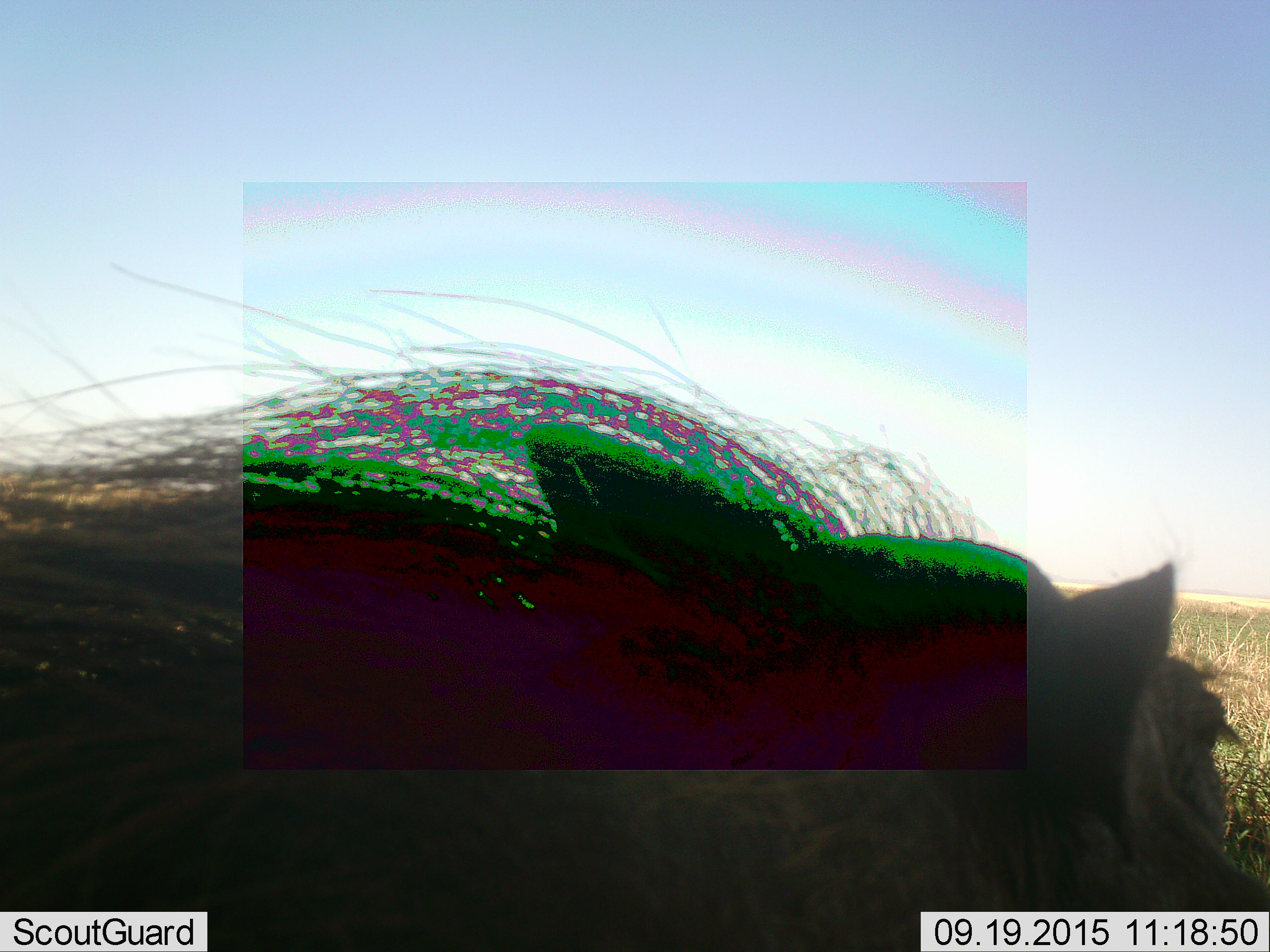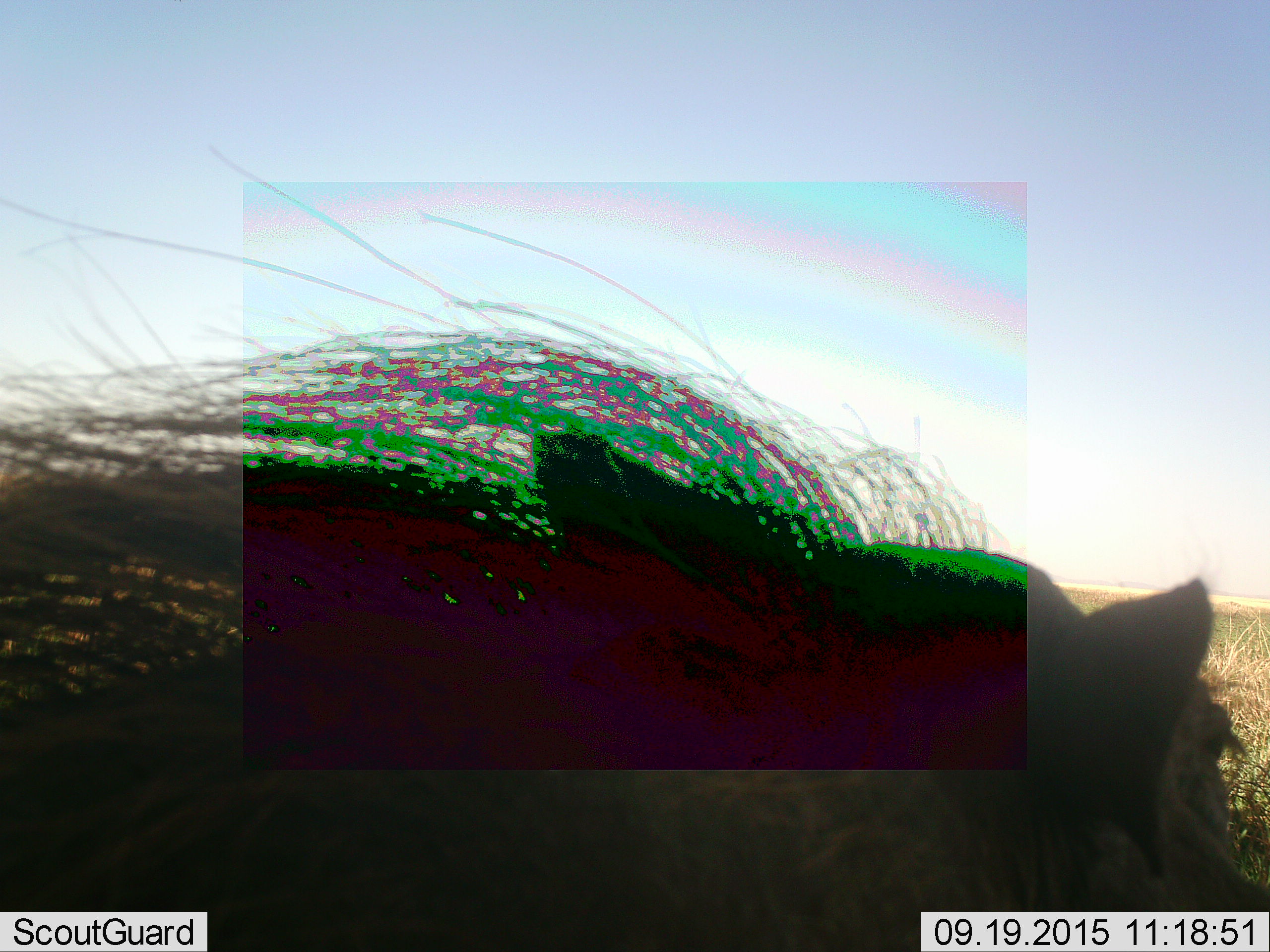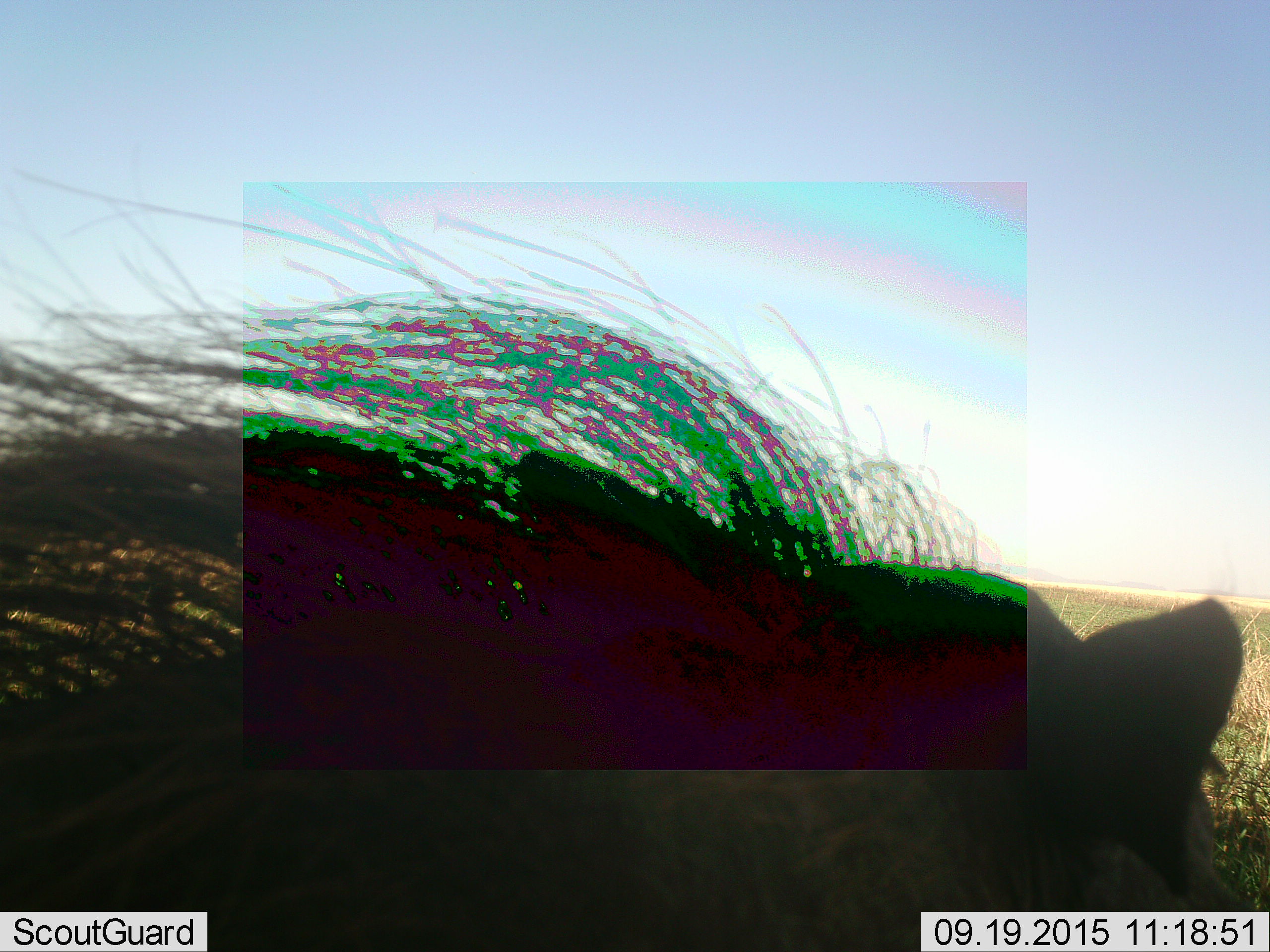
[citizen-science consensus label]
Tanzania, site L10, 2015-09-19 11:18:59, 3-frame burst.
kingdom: Animalia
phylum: Chordata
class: Mammalia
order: Artiodactyla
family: Suidae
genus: Phacochoerus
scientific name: Phacochoerus africanus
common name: warthog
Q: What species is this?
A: Warthog (Phacochoerus africanus).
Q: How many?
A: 1.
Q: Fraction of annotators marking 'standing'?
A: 0%.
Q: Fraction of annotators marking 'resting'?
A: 75%.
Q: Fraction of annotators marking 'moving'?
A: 0%.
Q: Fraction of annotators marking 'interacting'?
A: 25%.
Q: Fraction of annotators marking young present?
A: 0%.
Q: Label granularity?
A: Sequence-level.